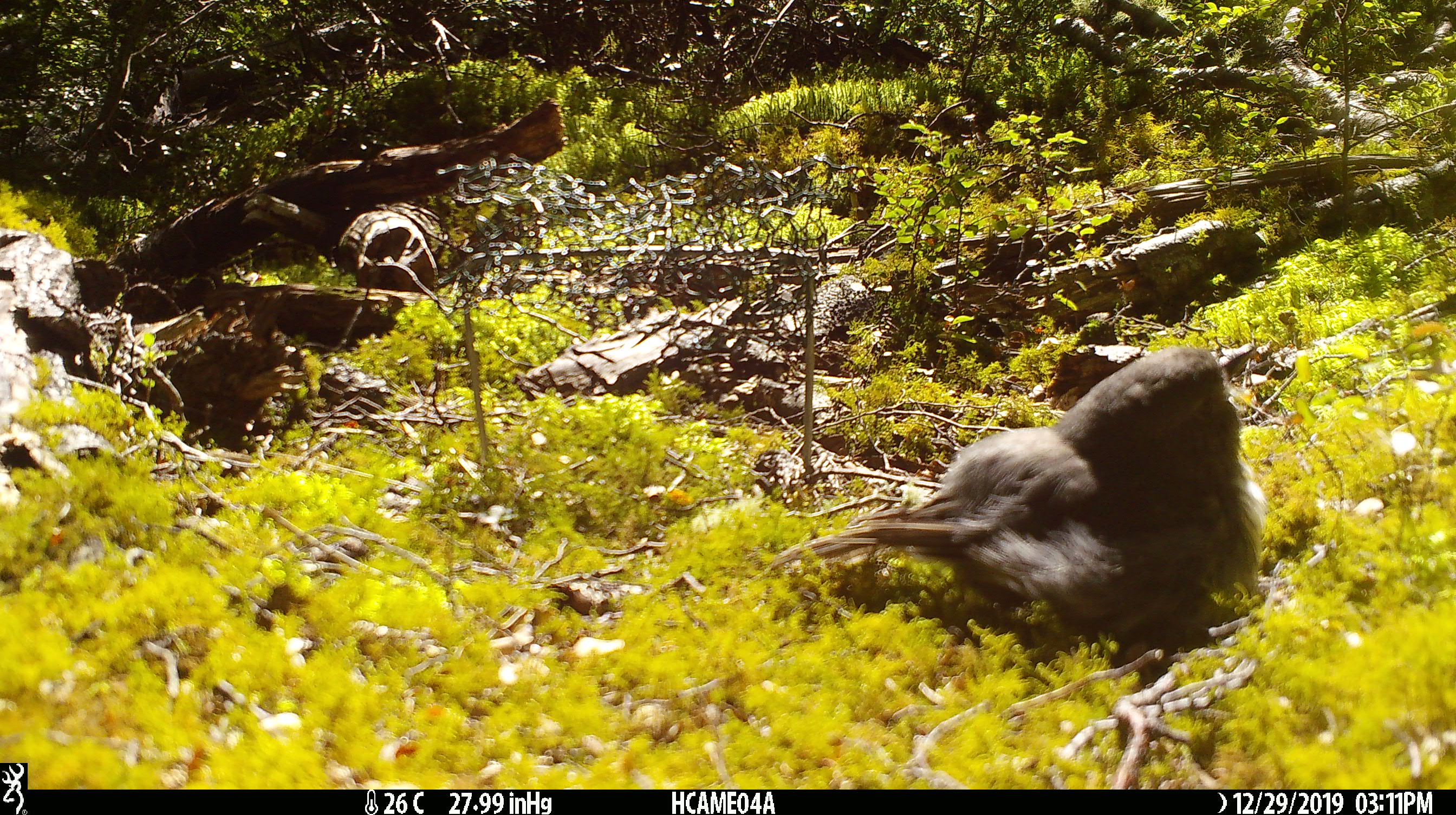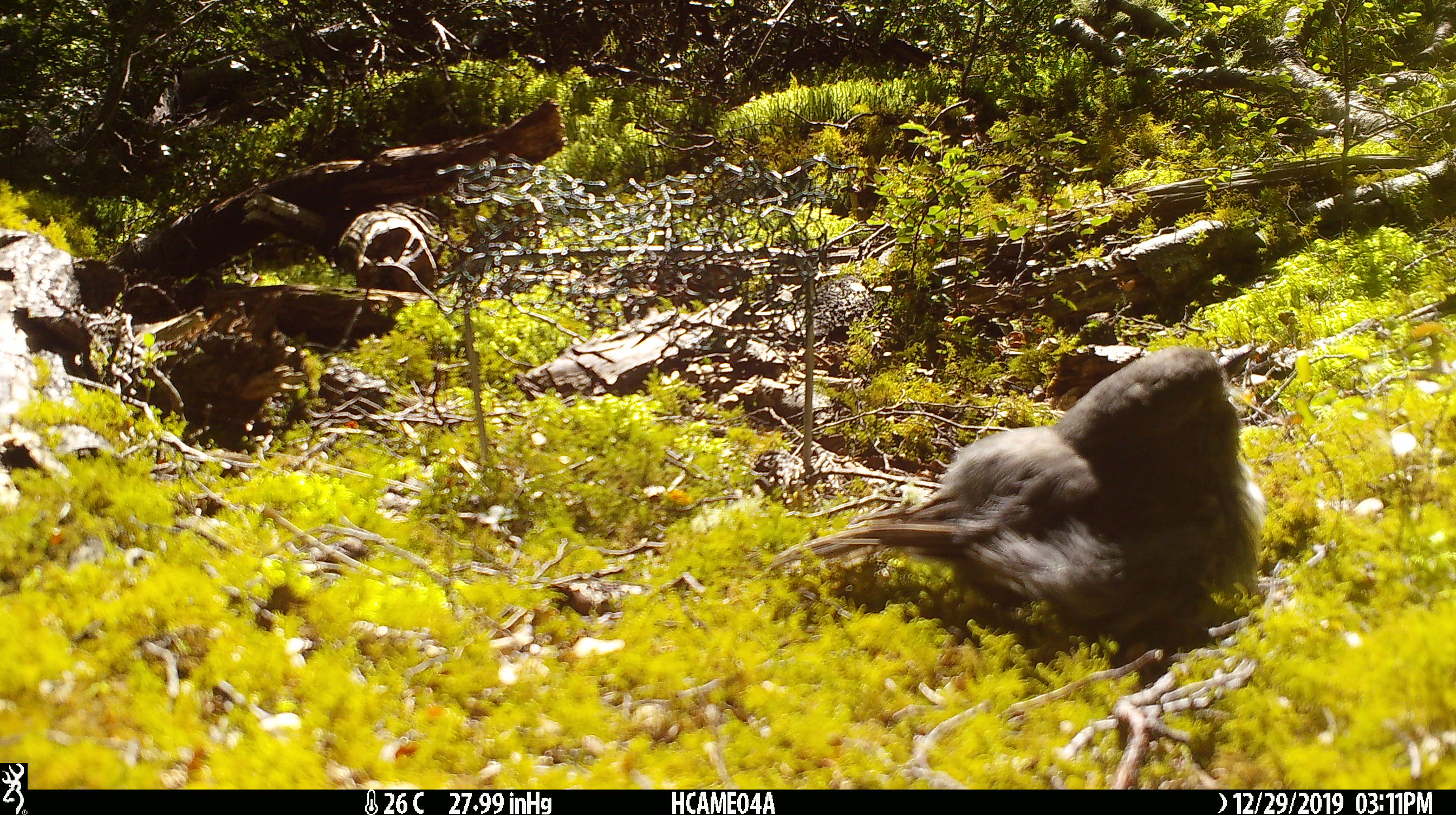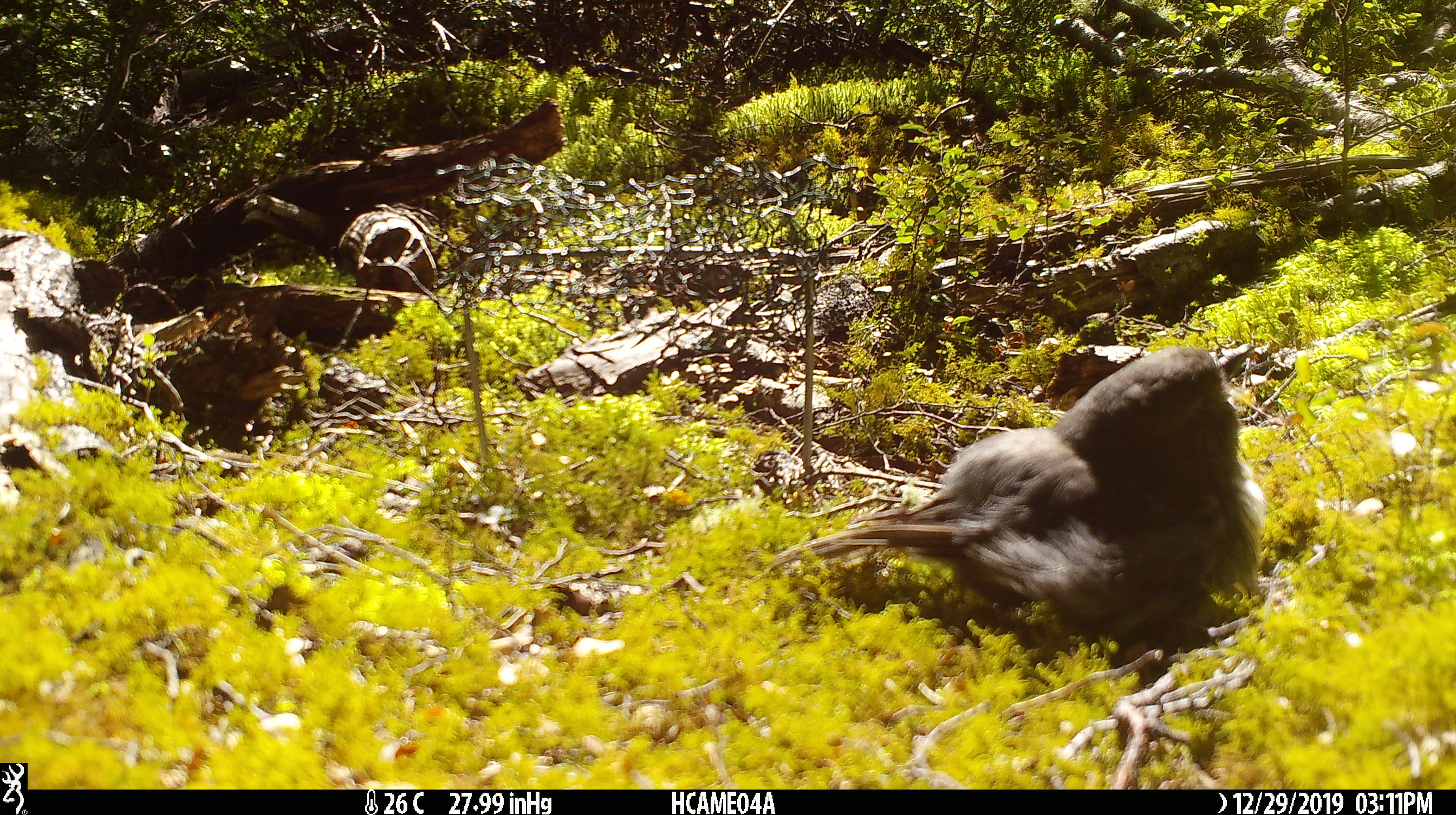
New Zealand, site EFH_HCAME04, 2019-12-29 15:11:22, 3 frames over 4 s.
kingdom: Animalia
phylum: Chordata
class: Aves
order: Passeriformes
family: Petroicidae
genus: Petroica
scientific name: Petroica australis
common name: new zealand robin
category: robin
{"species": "robin (new zealand robin) (Petroica australis)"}